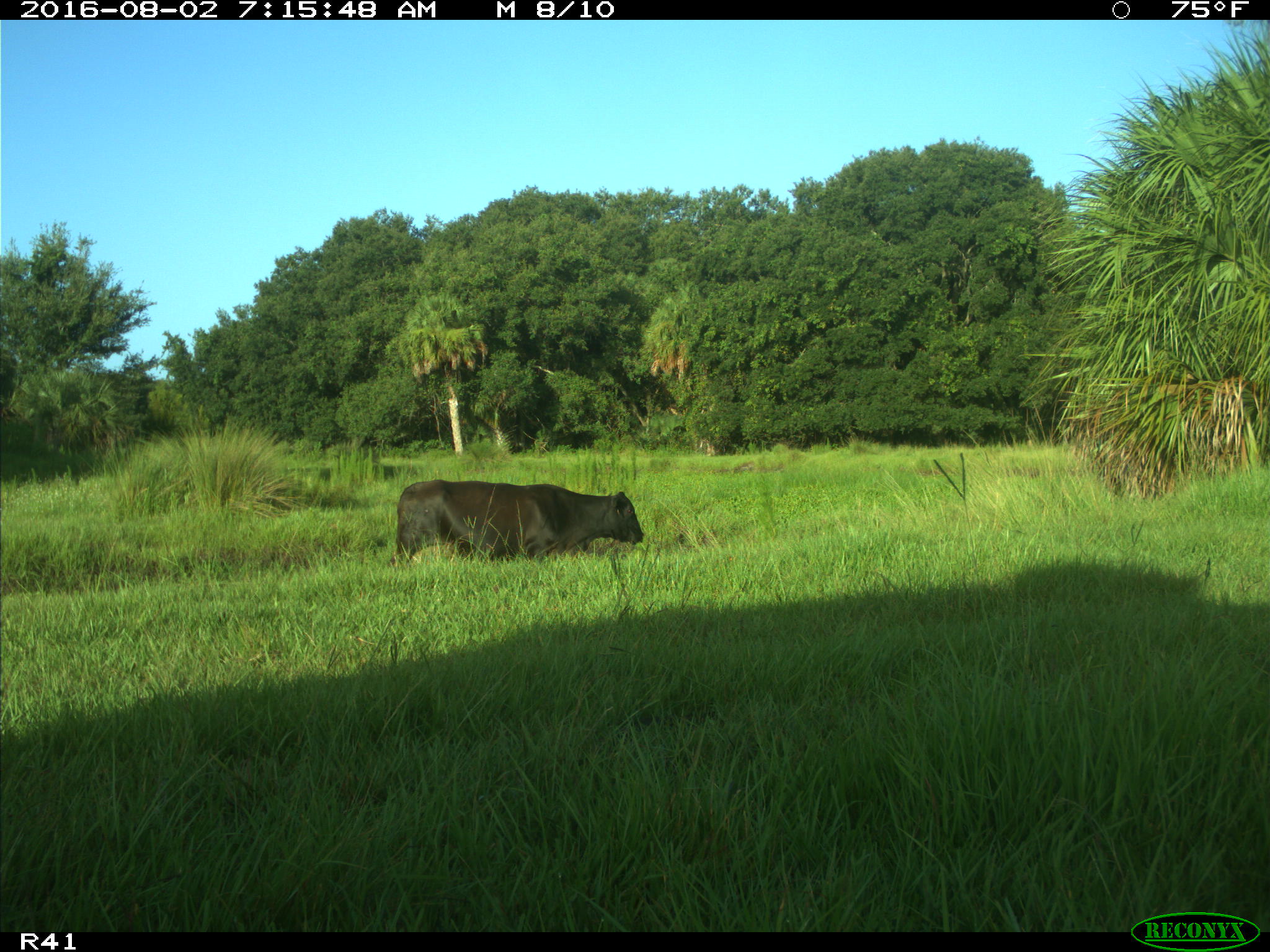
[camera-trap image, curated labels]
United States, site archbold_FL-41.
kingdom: Animalia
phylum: Chordata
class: Mammalia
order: Artiodactyla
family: Bovidae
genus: Bos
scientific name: Bos taurus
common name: domestic cow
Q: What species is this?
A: Bos taurus (domestic cow).